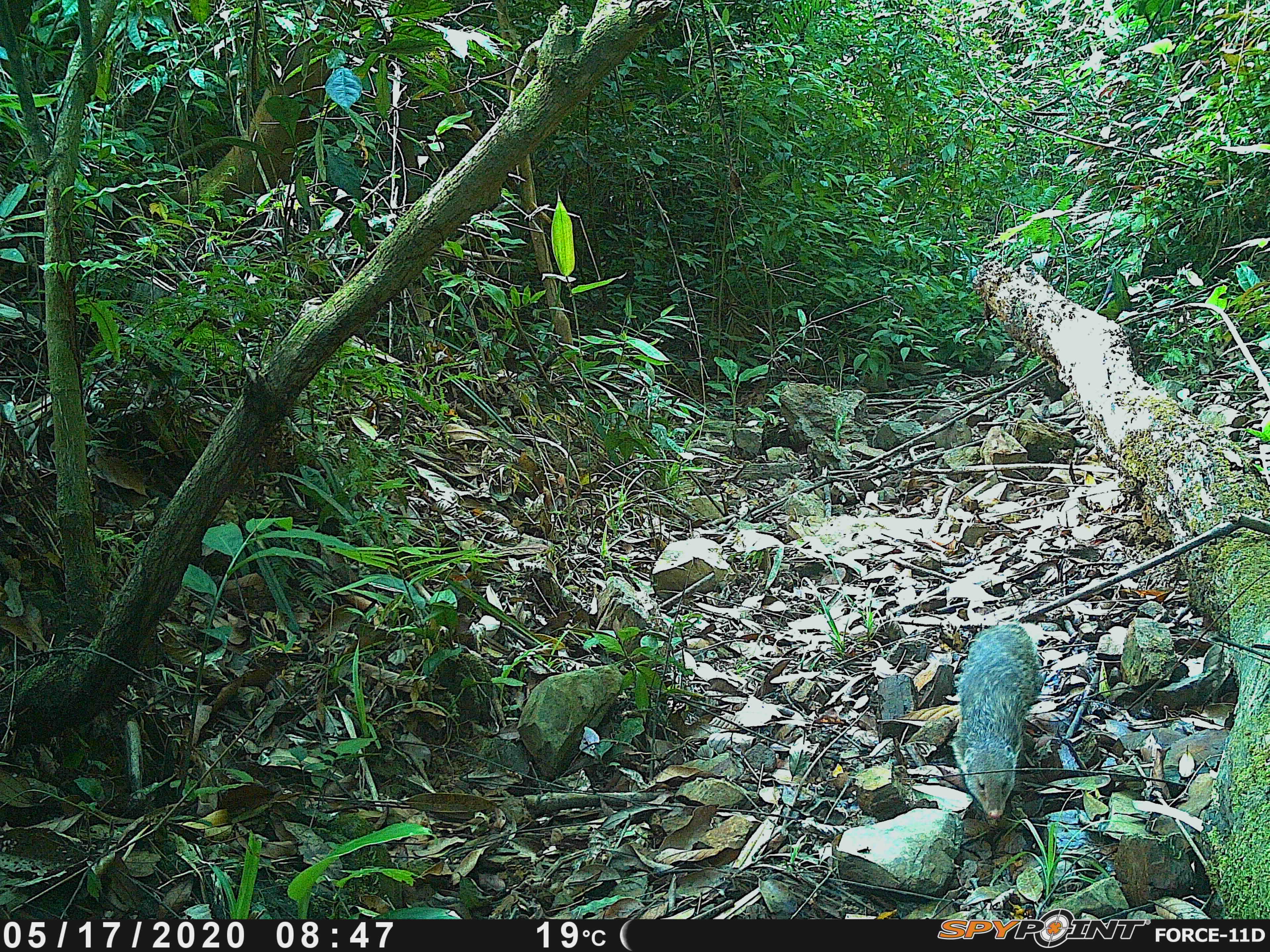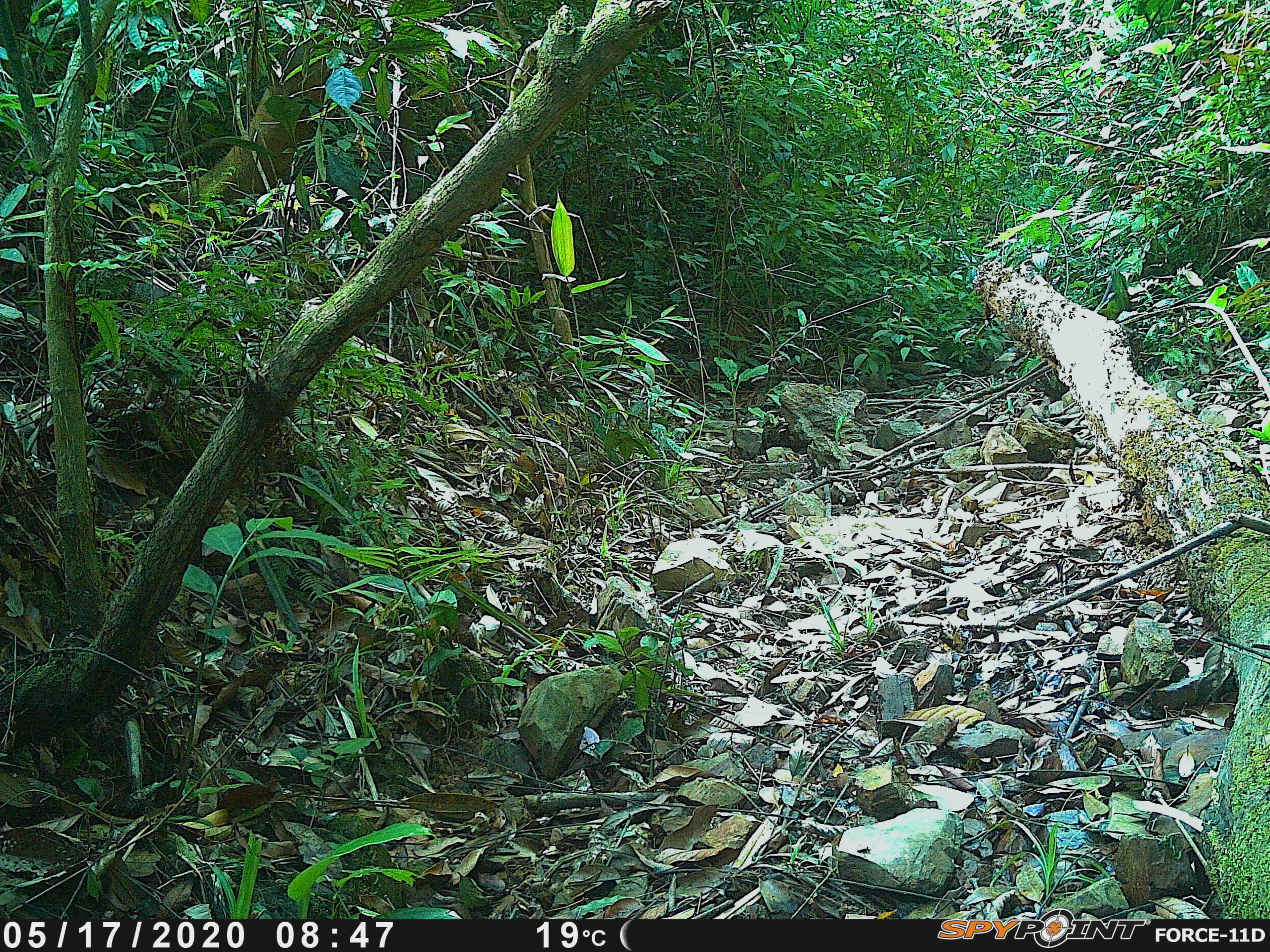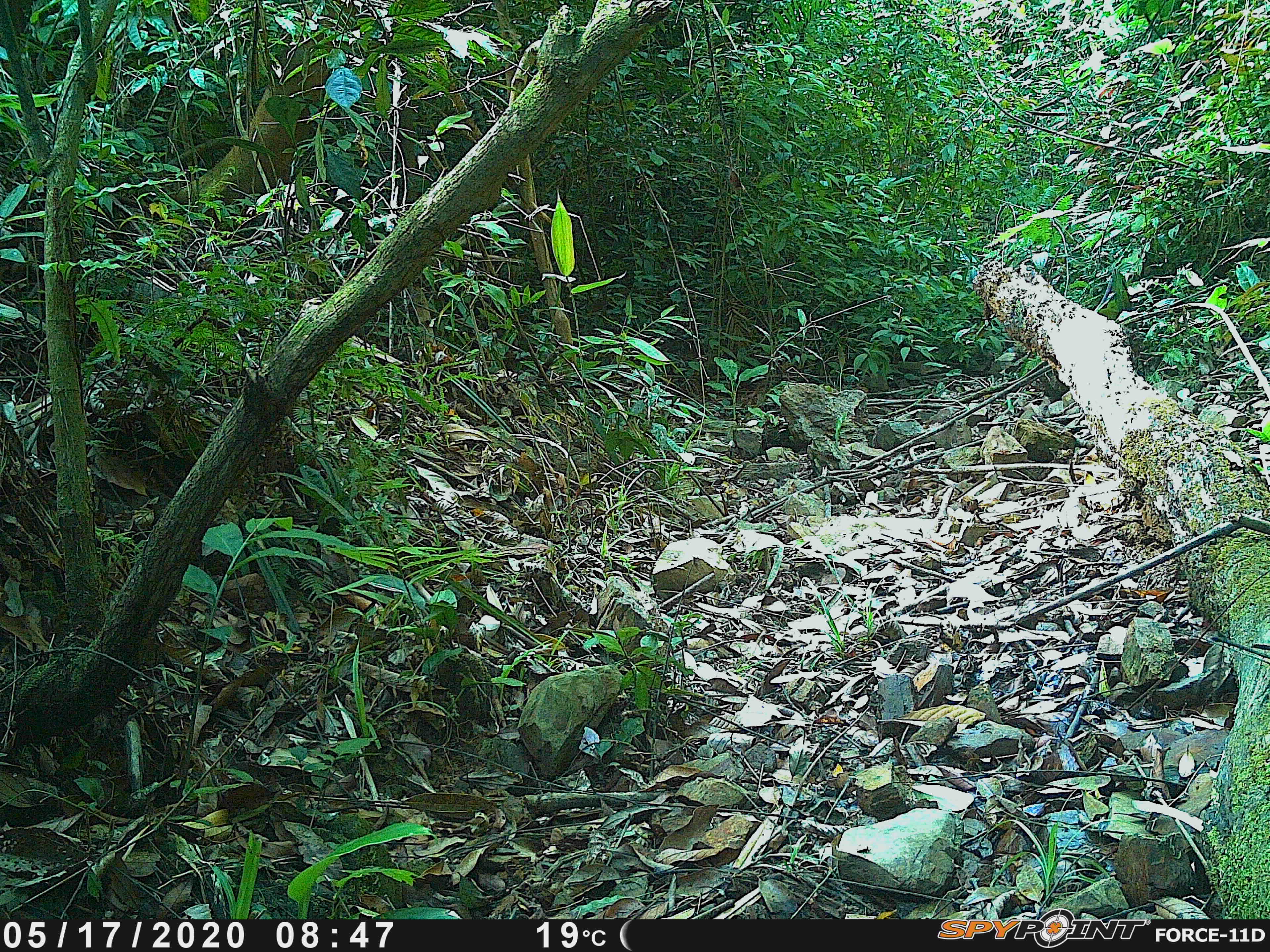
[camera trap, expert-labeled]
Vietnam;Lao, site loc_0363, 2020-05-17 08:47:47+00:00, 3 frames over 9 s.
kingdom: Animalia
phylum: Chordata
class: Mammalia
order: Carnivora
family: Herpestidae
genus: Urva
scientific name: Urva urva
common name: crab-eating mongoose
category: crab eating mongoose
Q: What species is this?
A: Crab eating mongoose (crab-eating mongoose) (Urva urva).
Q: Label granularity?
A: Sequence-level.